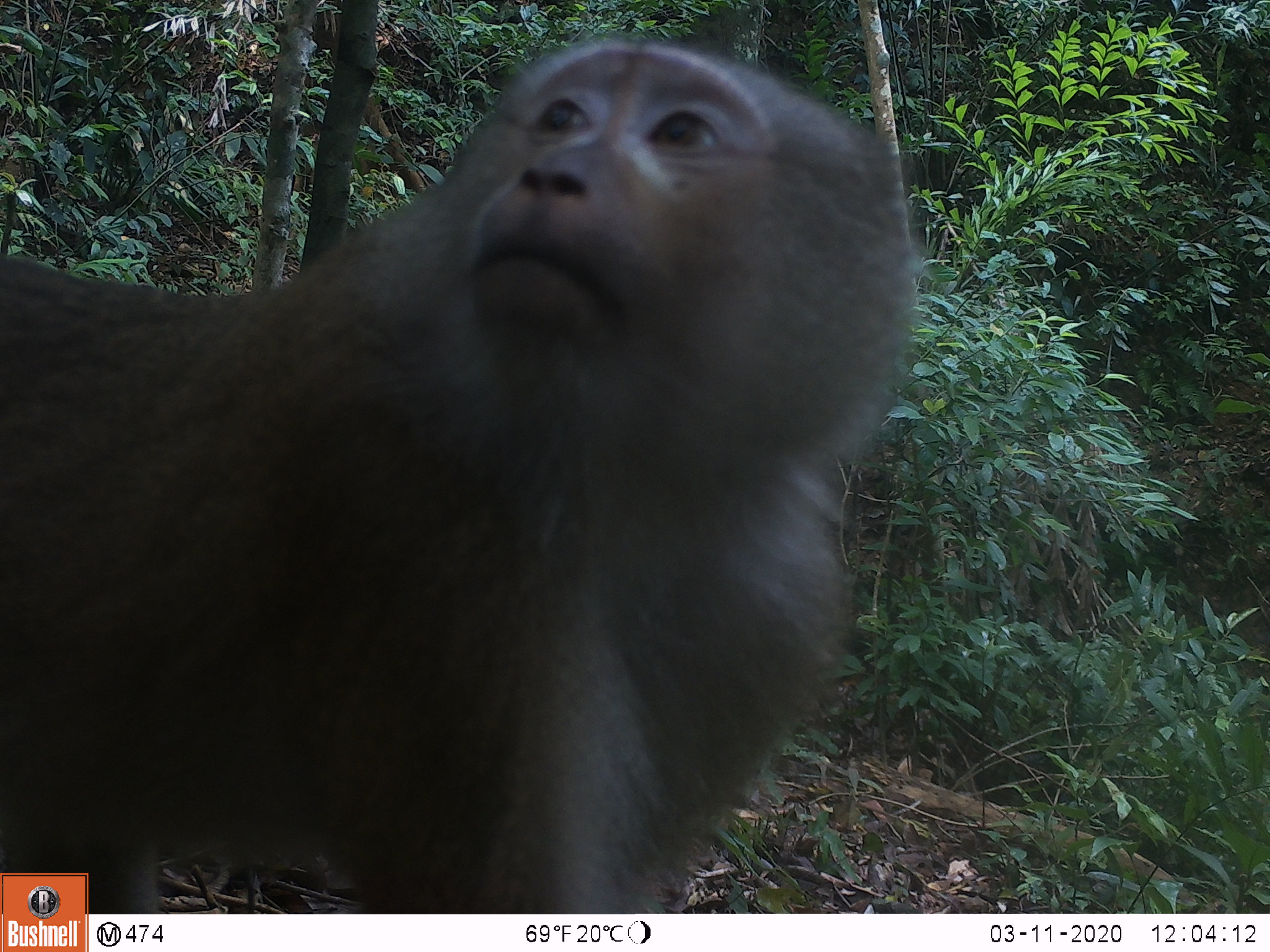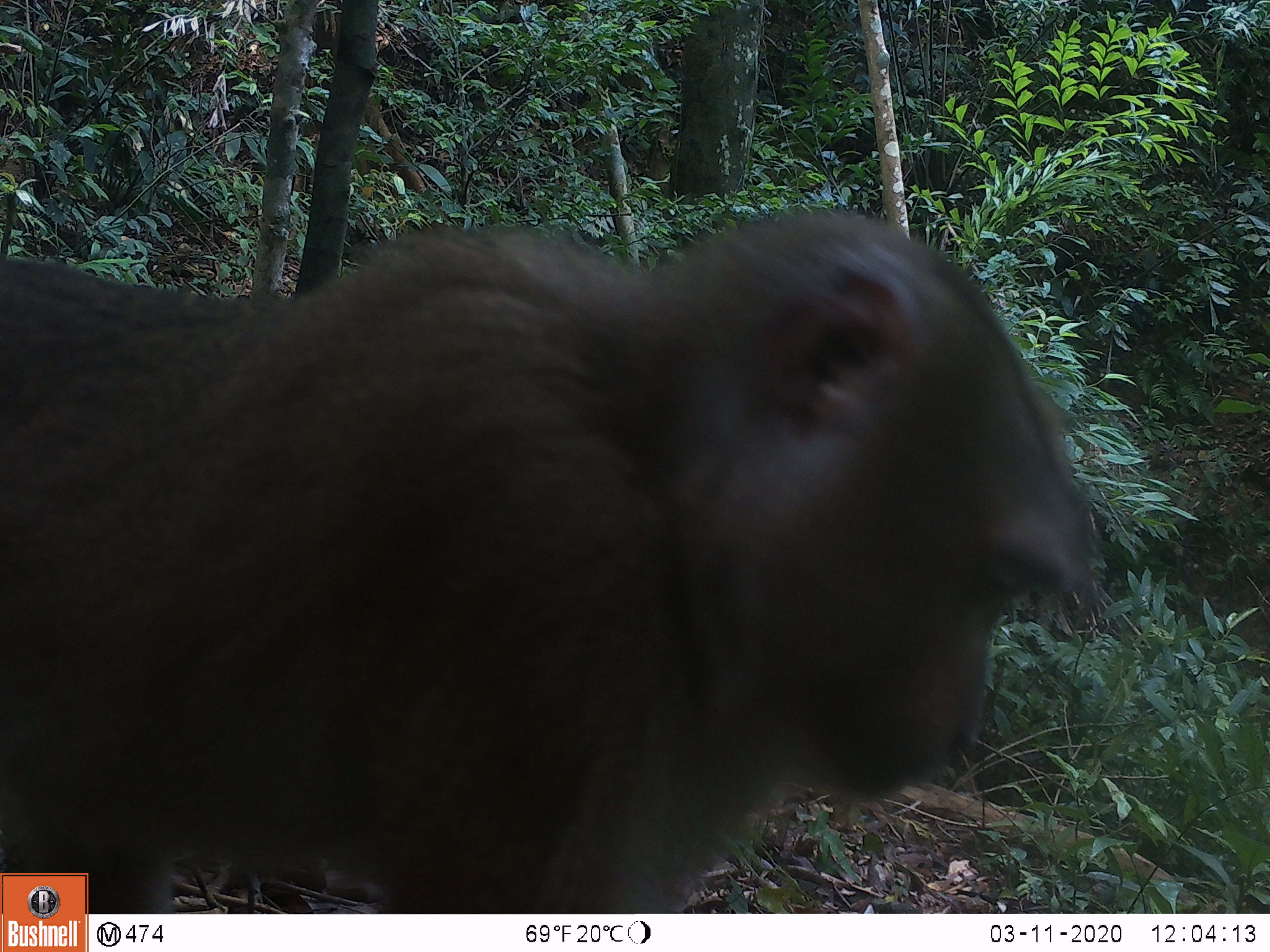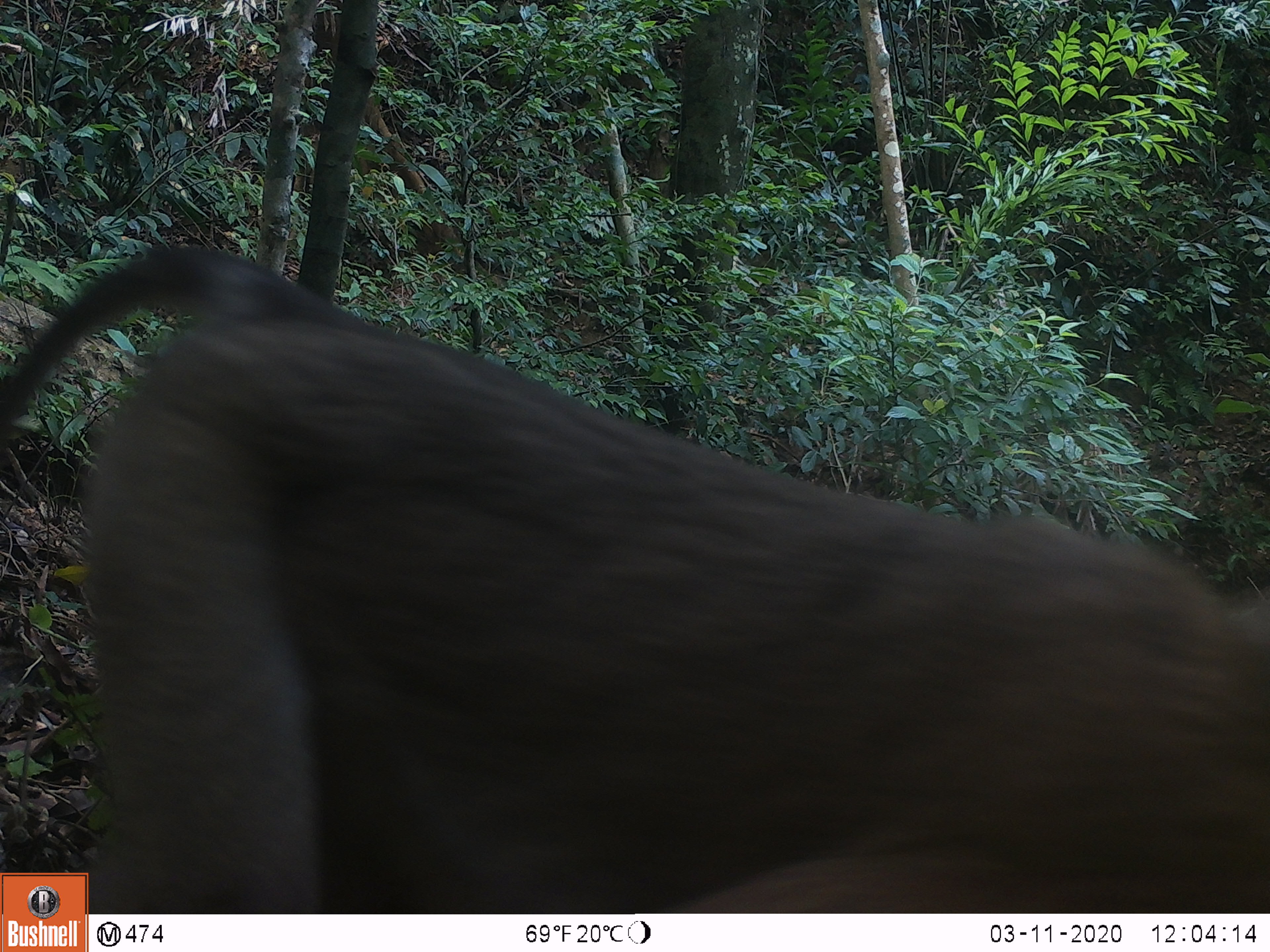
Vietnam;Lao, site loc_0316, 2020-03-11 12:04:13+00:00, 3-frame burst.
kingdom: Animalia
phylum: Chordata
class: Mammalia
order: Primates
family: Cercopithecidae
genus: Macaca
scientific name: Macaca nemestrina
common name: pig-tailed macaque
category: pig tailed macaque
Pig tailed macaque (pig-tailed macaque) (Macaca nemestrina). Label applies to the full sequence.